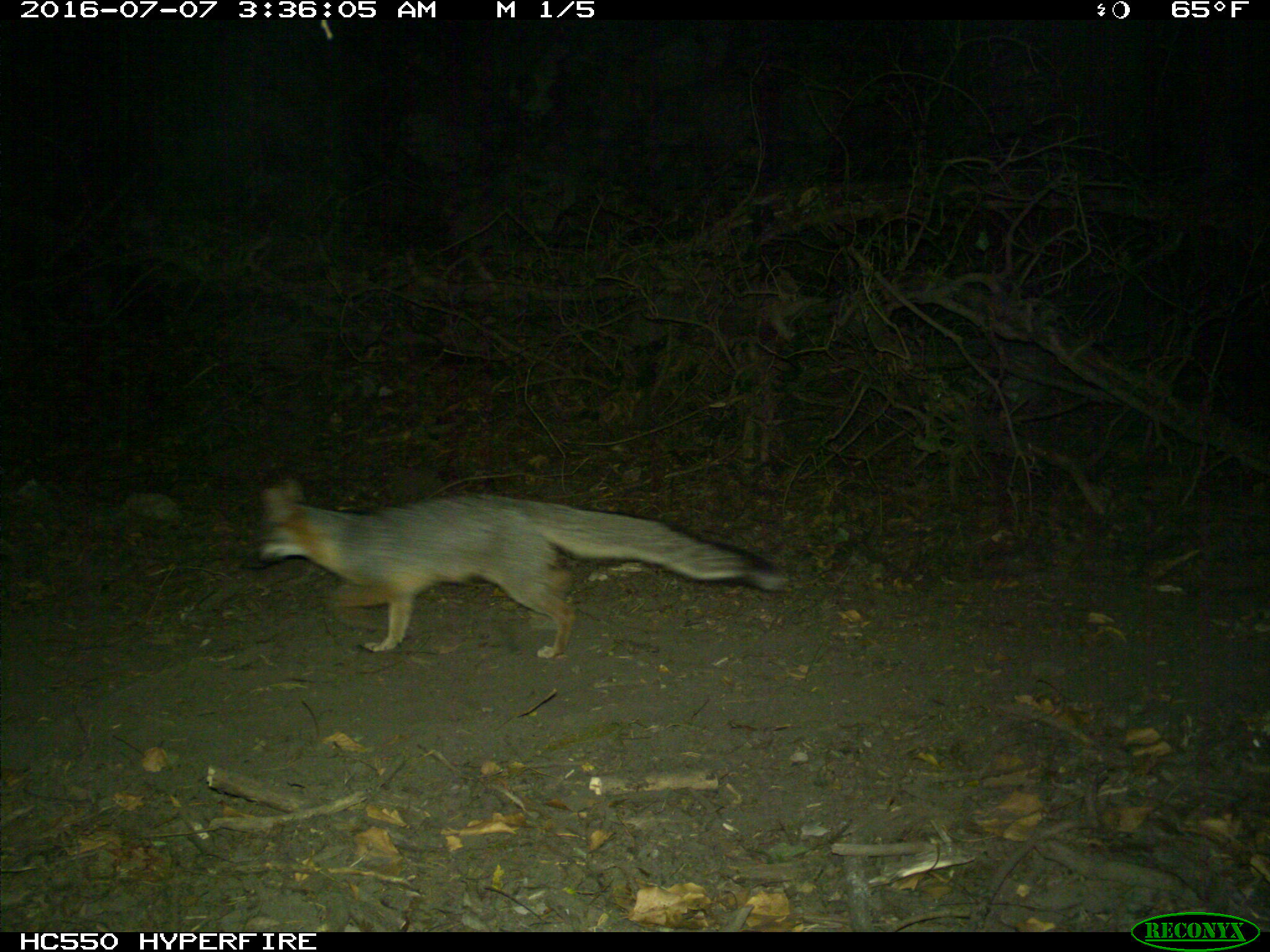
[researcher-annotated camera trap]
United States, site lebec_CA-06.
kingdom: Animalia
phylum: Chordata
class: Mammalia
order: Carnivora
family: Canidae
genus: Urocyon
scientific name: Urocyon cinereoargenteus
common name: gray fox